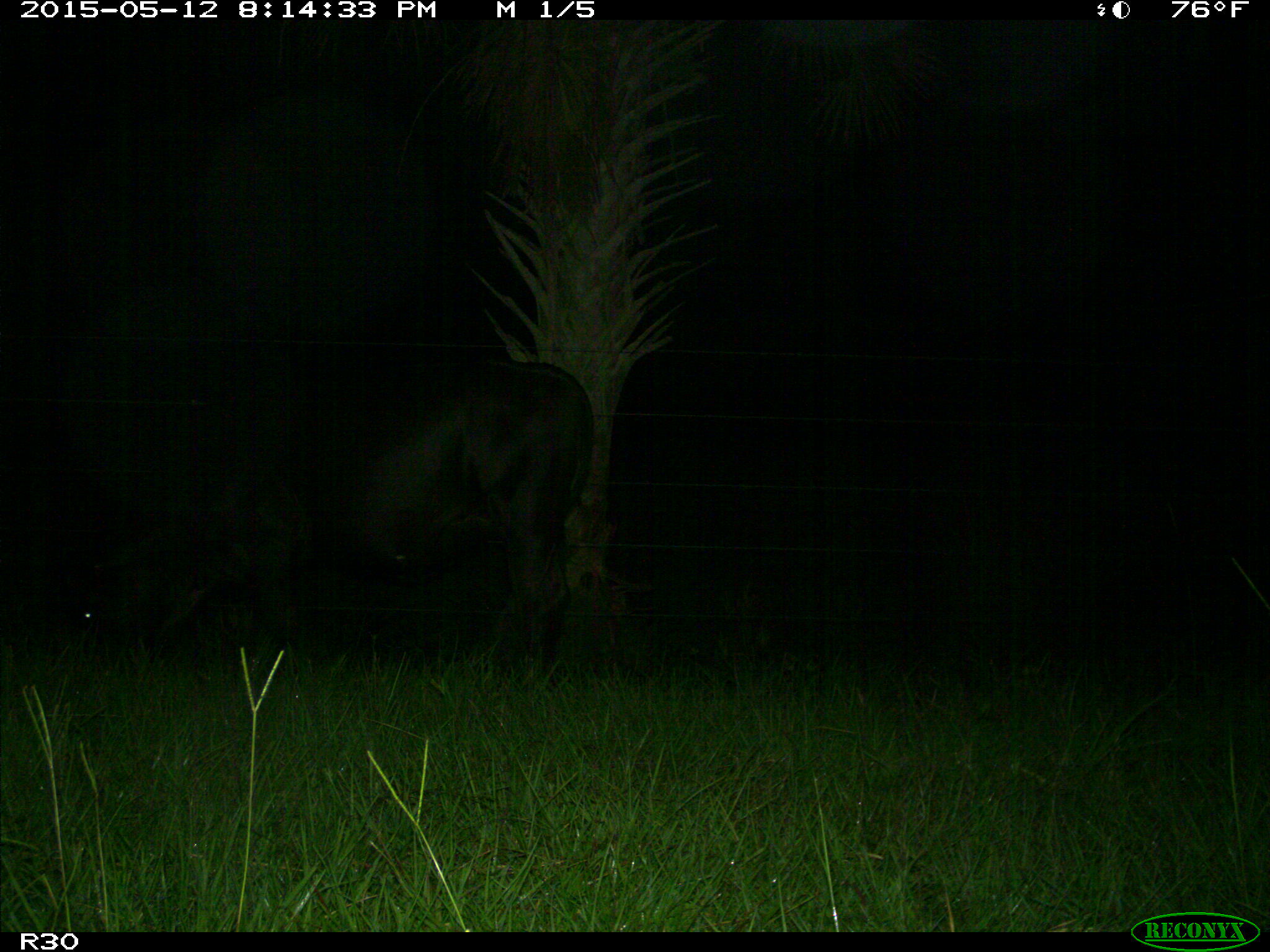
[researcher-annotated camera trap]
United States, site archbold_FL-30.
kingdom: Animalia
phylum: Chordata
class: Mammalia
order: Artiodactyla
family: Bovidae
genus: Bos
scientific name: Bos taurus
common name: domestic cow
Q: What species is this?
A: Bos taurus (domestic cow).